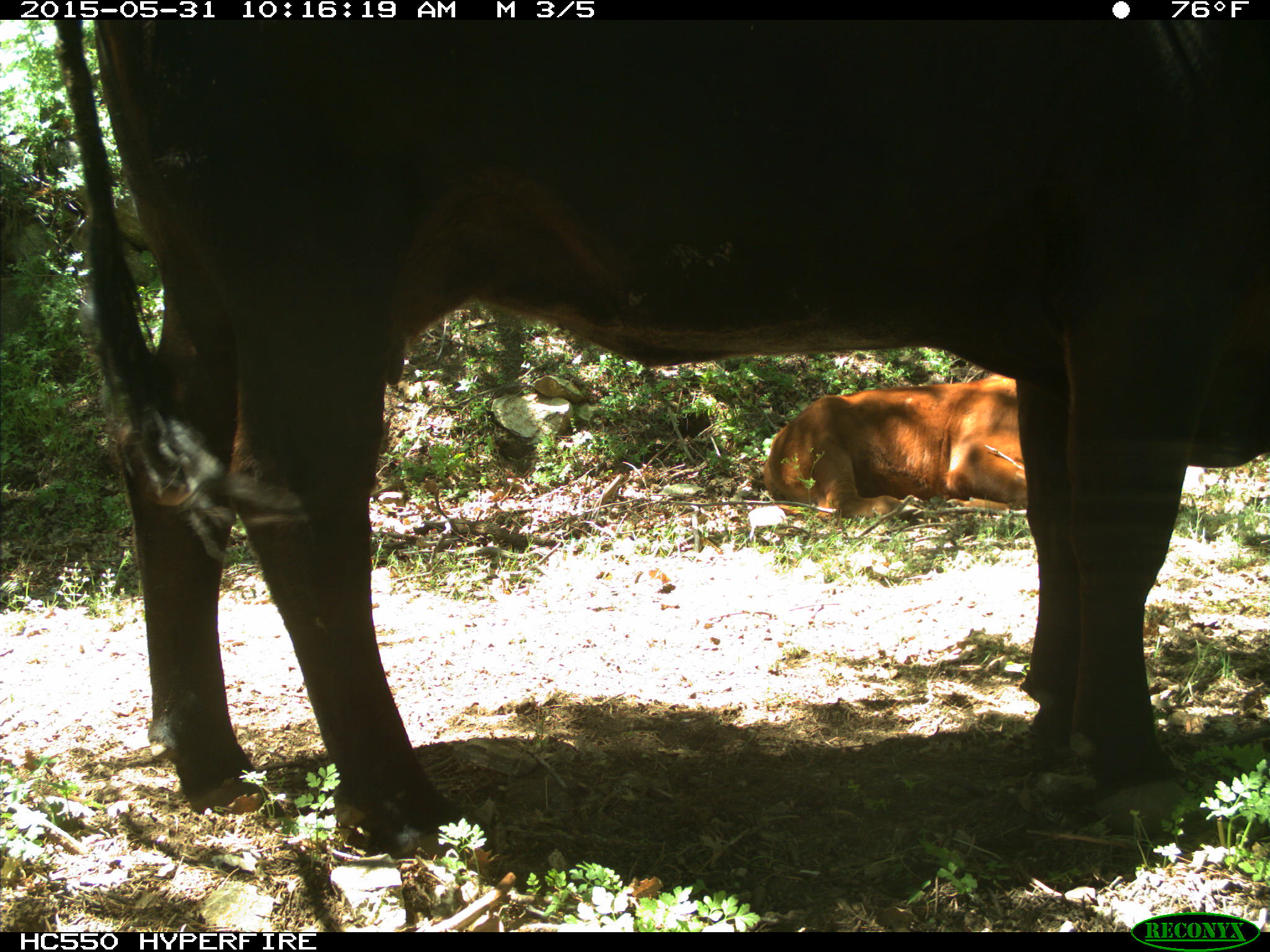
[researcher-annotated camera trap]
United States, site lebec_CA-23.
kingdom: Animalia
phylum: Chordata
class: Mammalia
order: Artiodactyla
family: Bovidae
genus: Bos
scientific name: Bos taurus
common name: domestic cow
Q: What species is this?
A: Bos taurus (domestic cow).